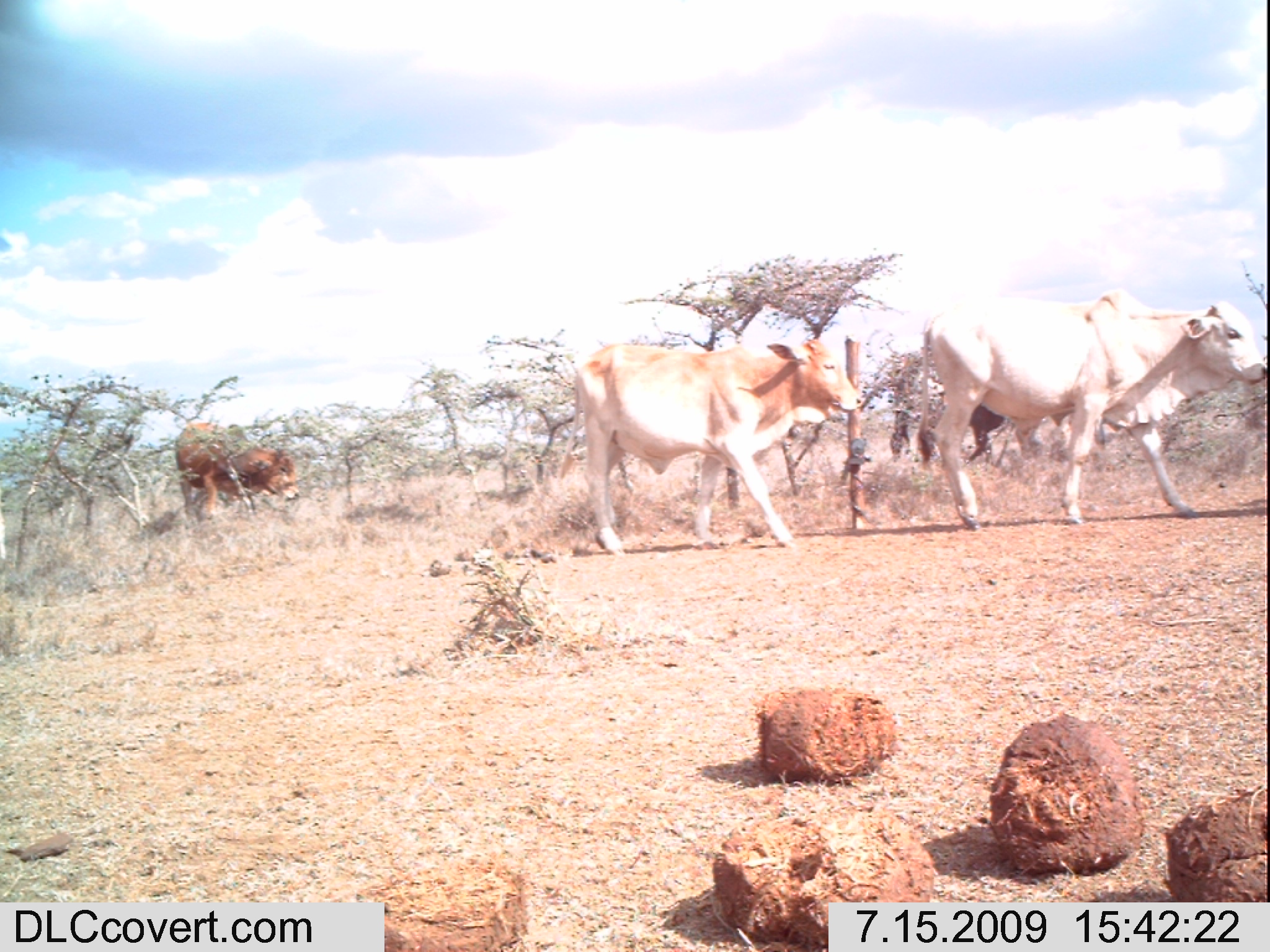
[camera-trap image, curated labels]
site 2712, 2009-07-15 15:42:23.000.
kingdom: Animalia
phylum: Chordata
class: Mammalia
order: Artiodactyla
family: Bovidae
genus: Bos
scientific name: Bos taurus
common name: domestic cattle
Bos taurus (domestic cattle), count 4.